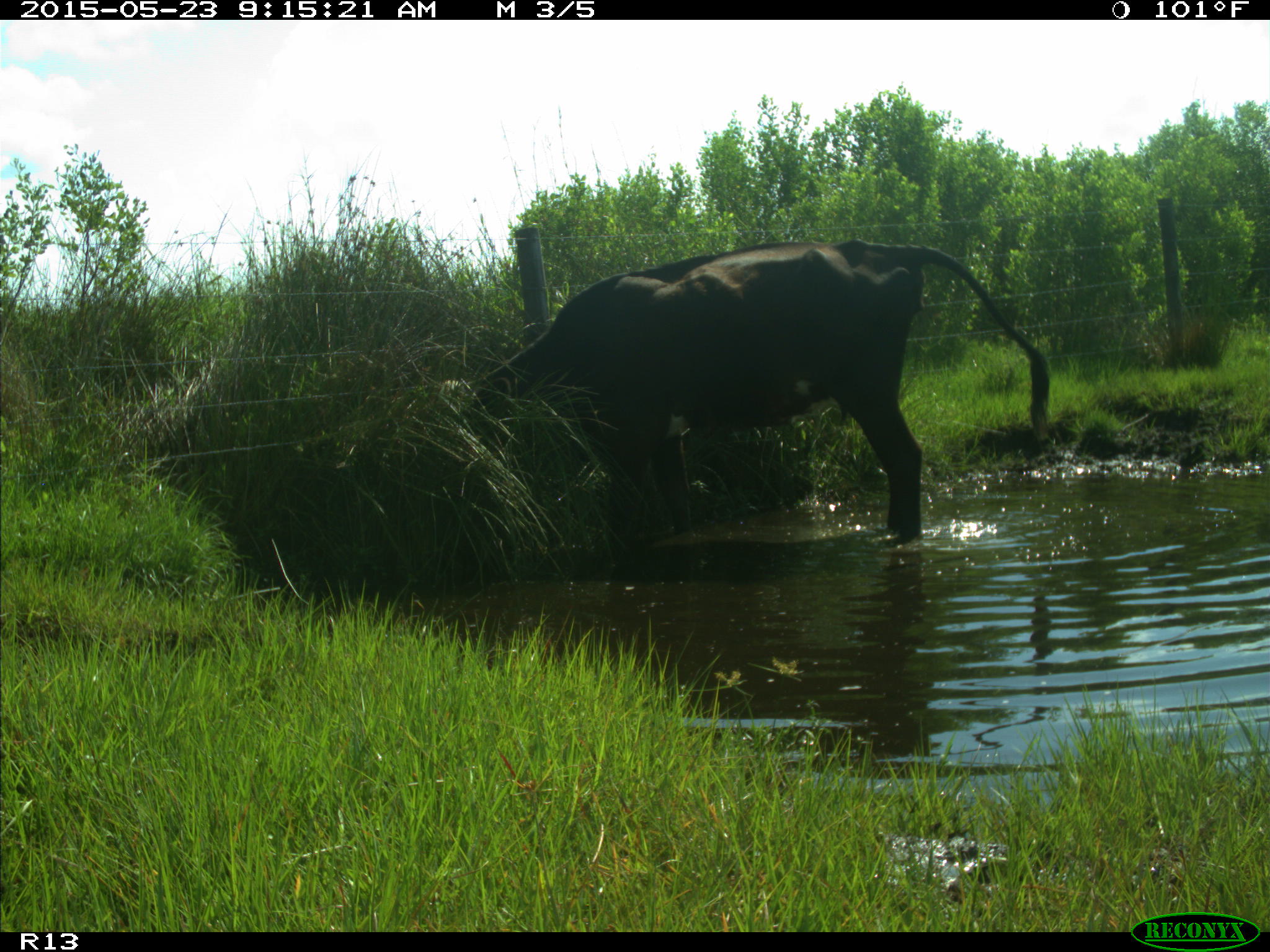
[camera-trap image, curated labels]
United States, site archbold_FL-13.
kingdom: Animalia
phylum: Chordata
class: Mammalia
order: Artiodactyla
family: Bovidae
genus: Bos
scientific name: Bos taurus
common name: domestic cow